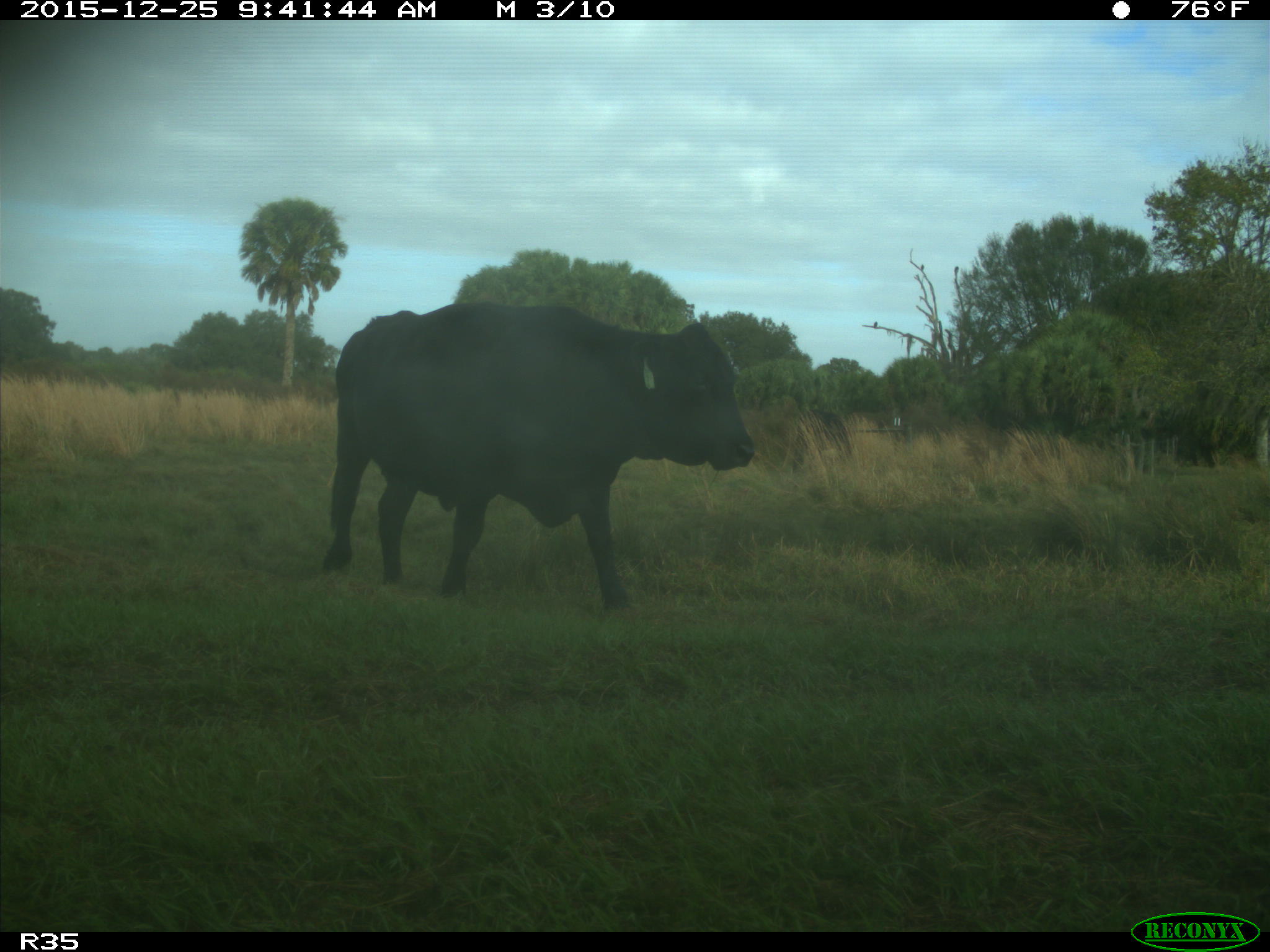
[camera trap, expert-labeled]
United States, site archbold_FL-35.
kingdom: Animalia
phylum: Chordata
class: Mammalia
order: Artiodactyla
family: Bovidae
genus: Bos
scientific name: Bos taurus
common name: domestic cow